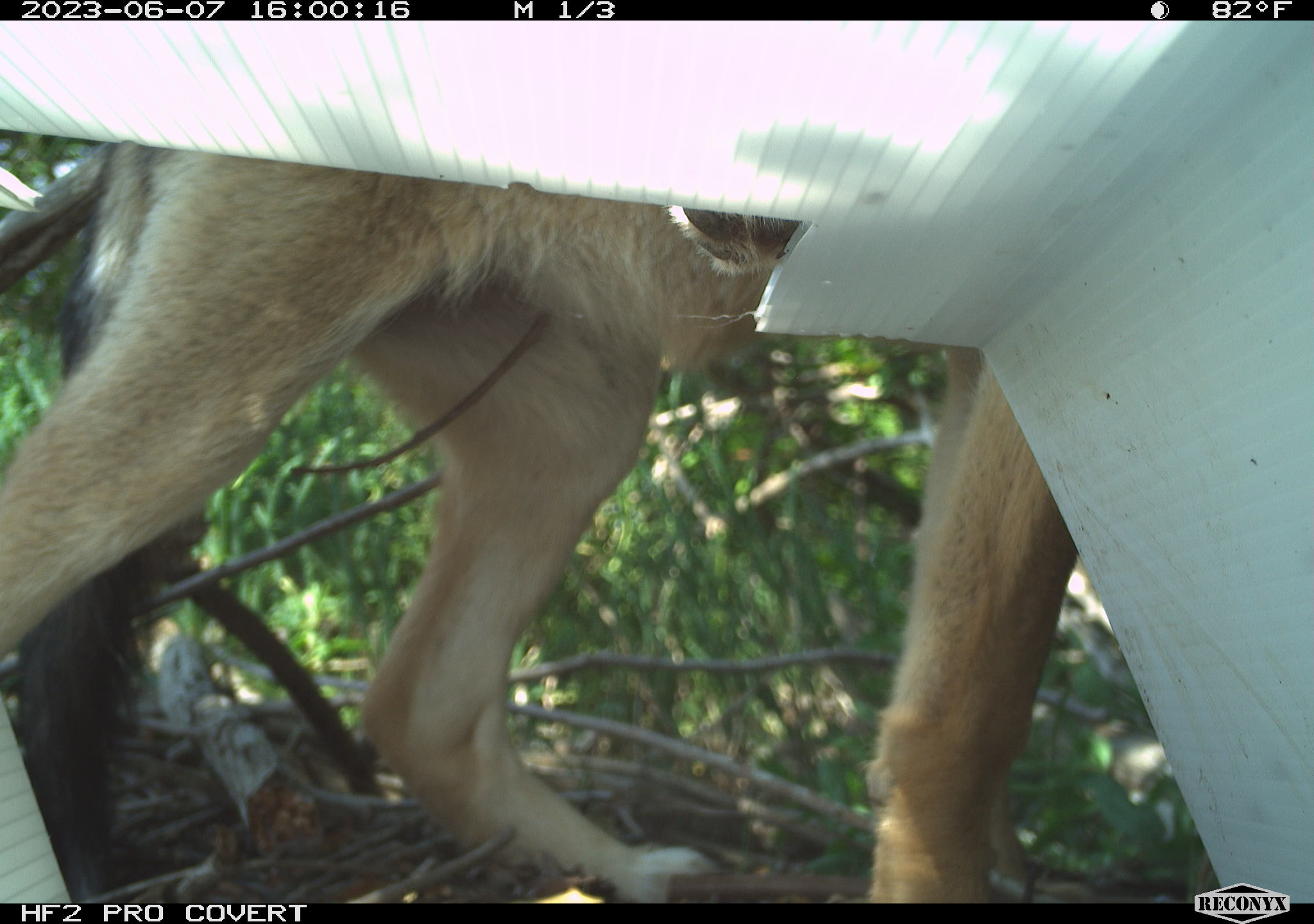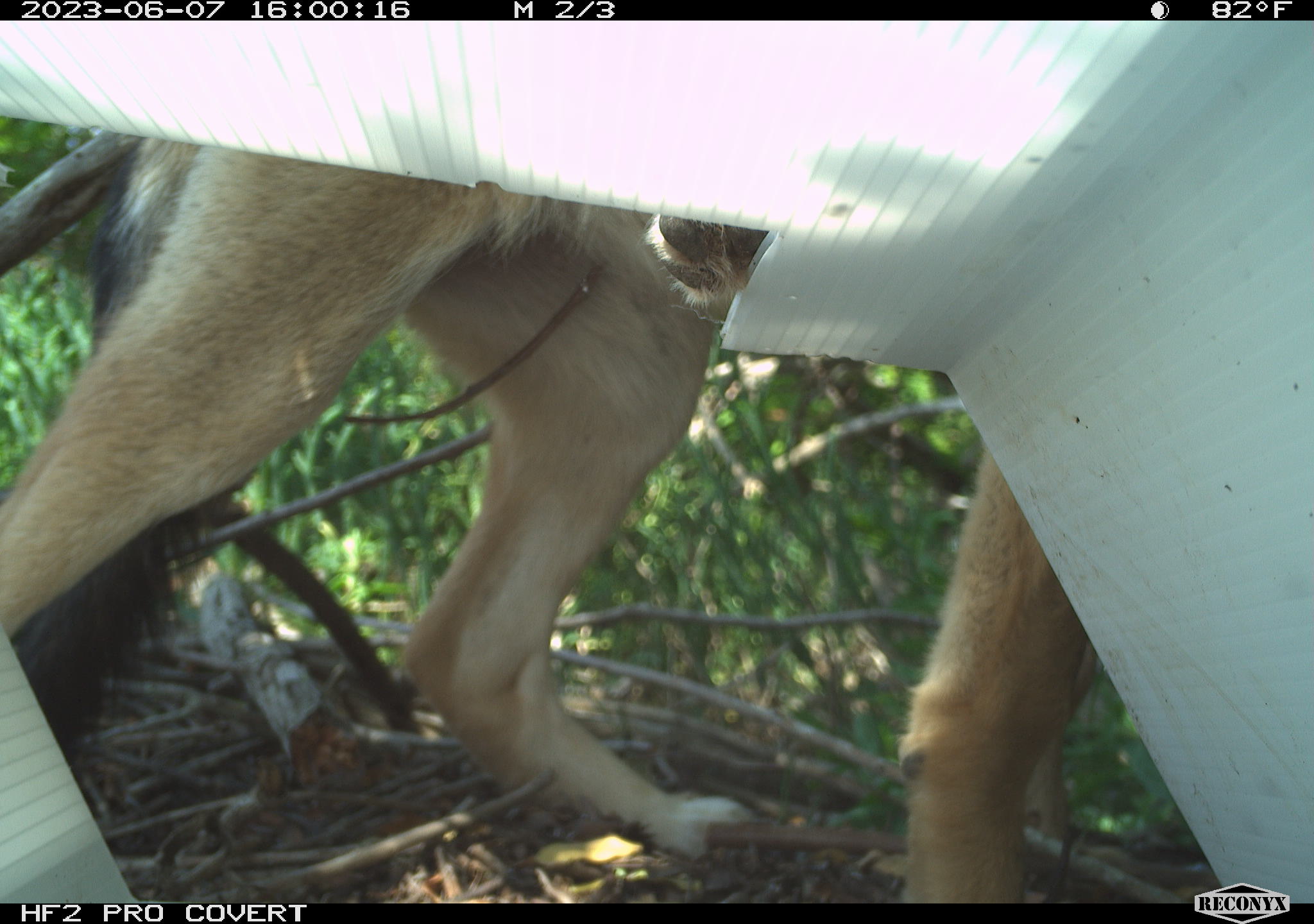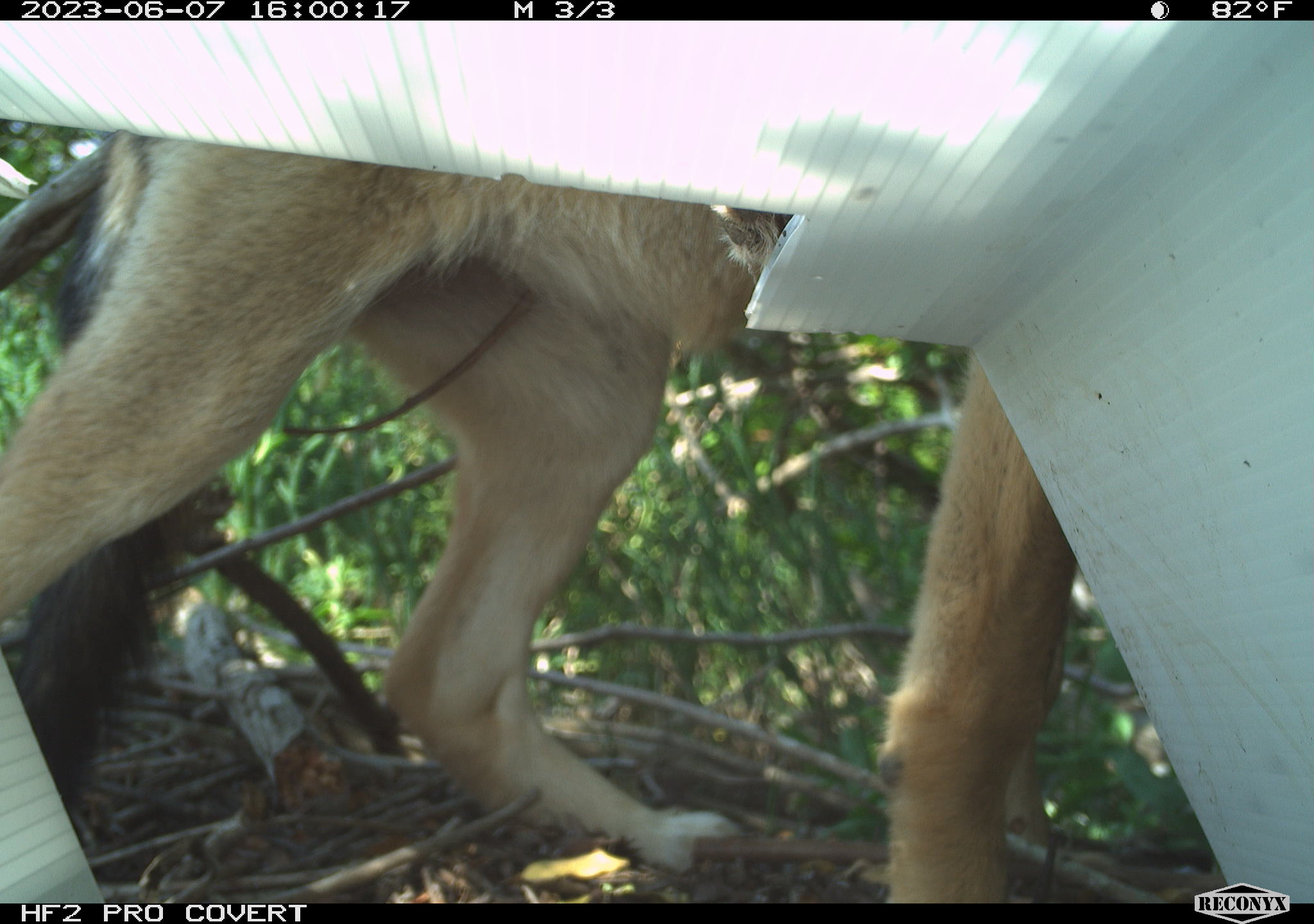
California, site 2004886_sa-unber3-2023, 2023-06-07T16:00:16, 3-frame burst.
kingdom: Animalia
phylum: Chordata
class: Mammalia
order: Carnivora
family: Canidae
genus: Canis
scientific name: Canis latrans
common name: coyote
Coyote (Canis latrans).